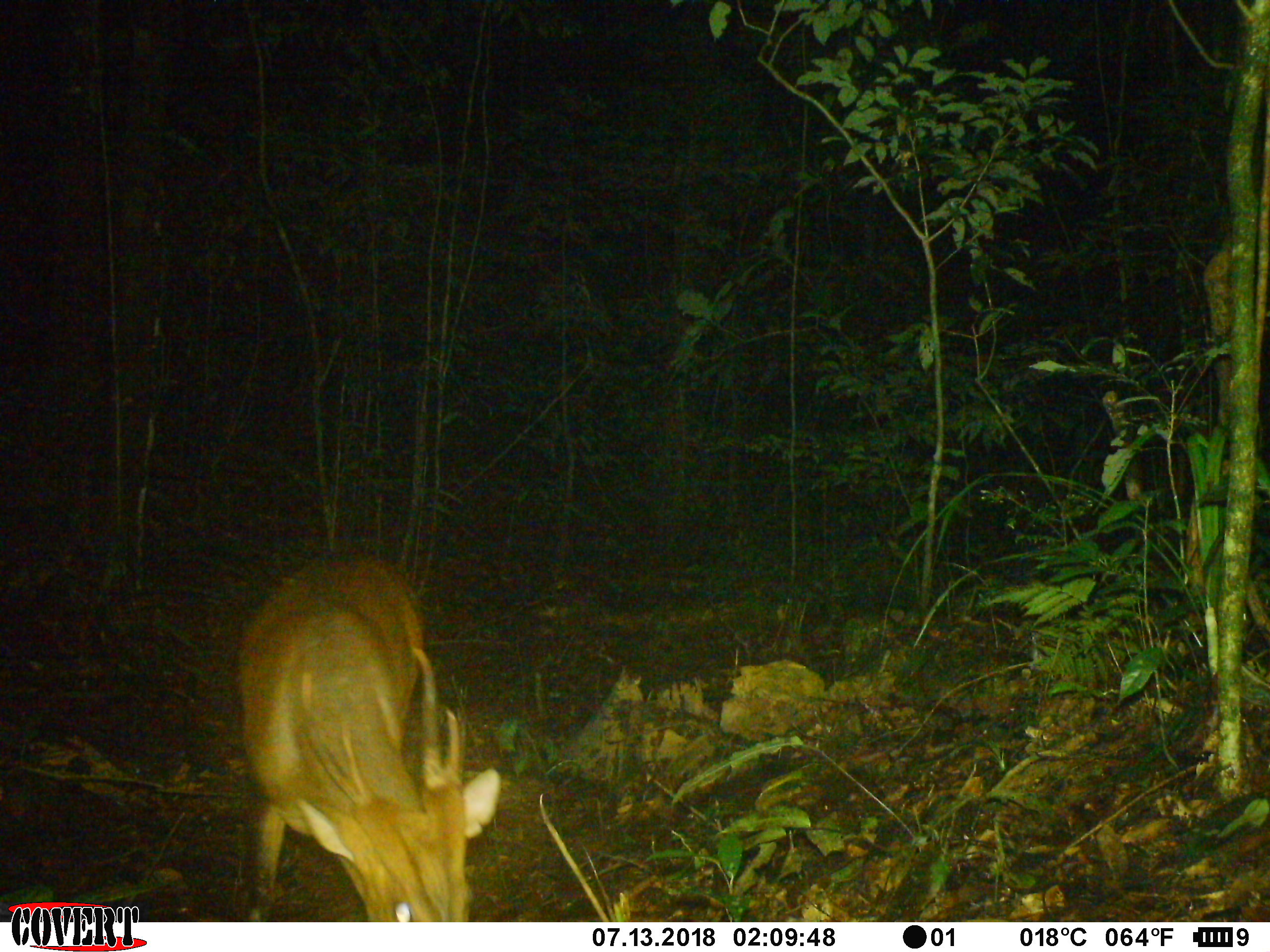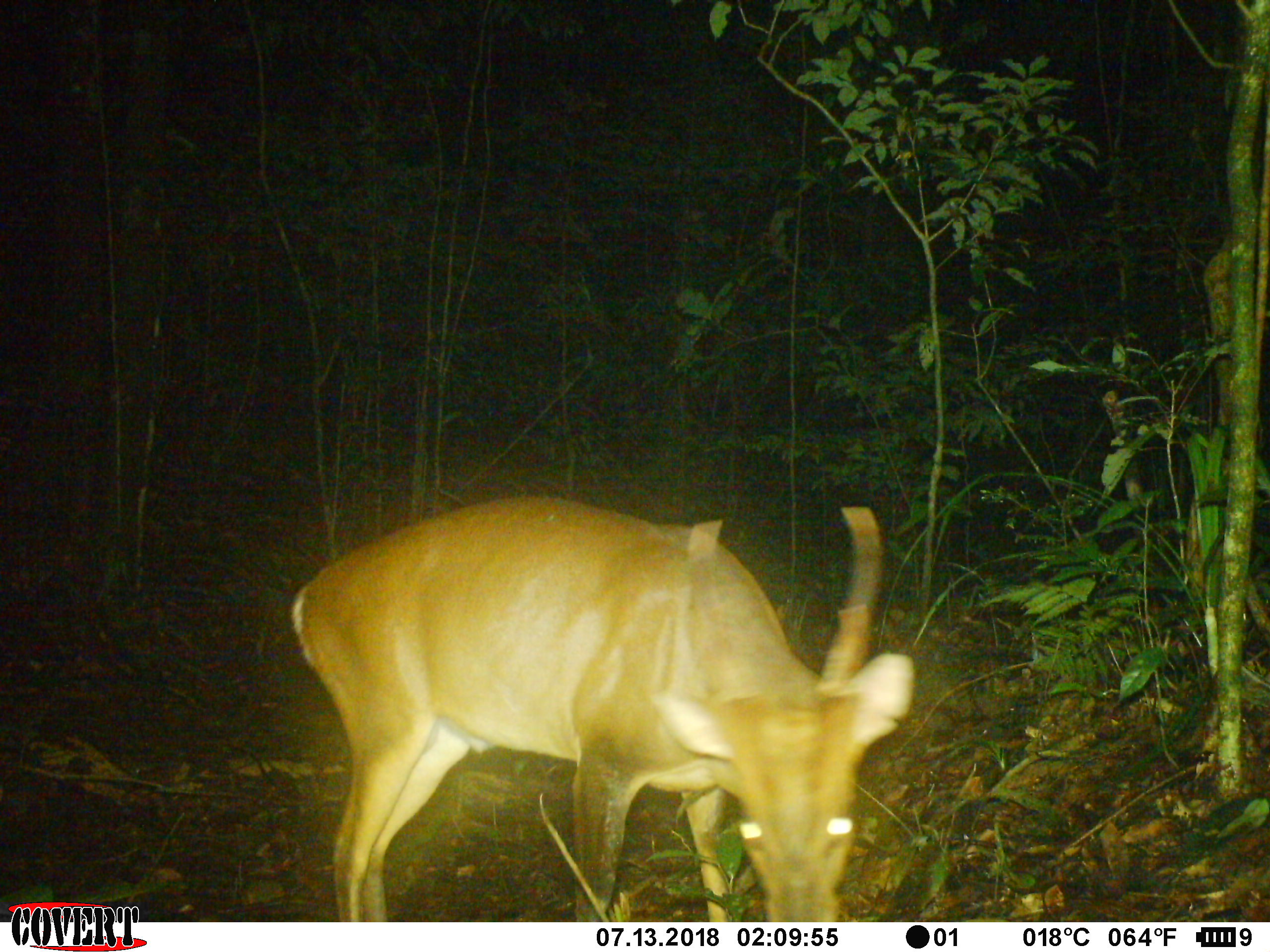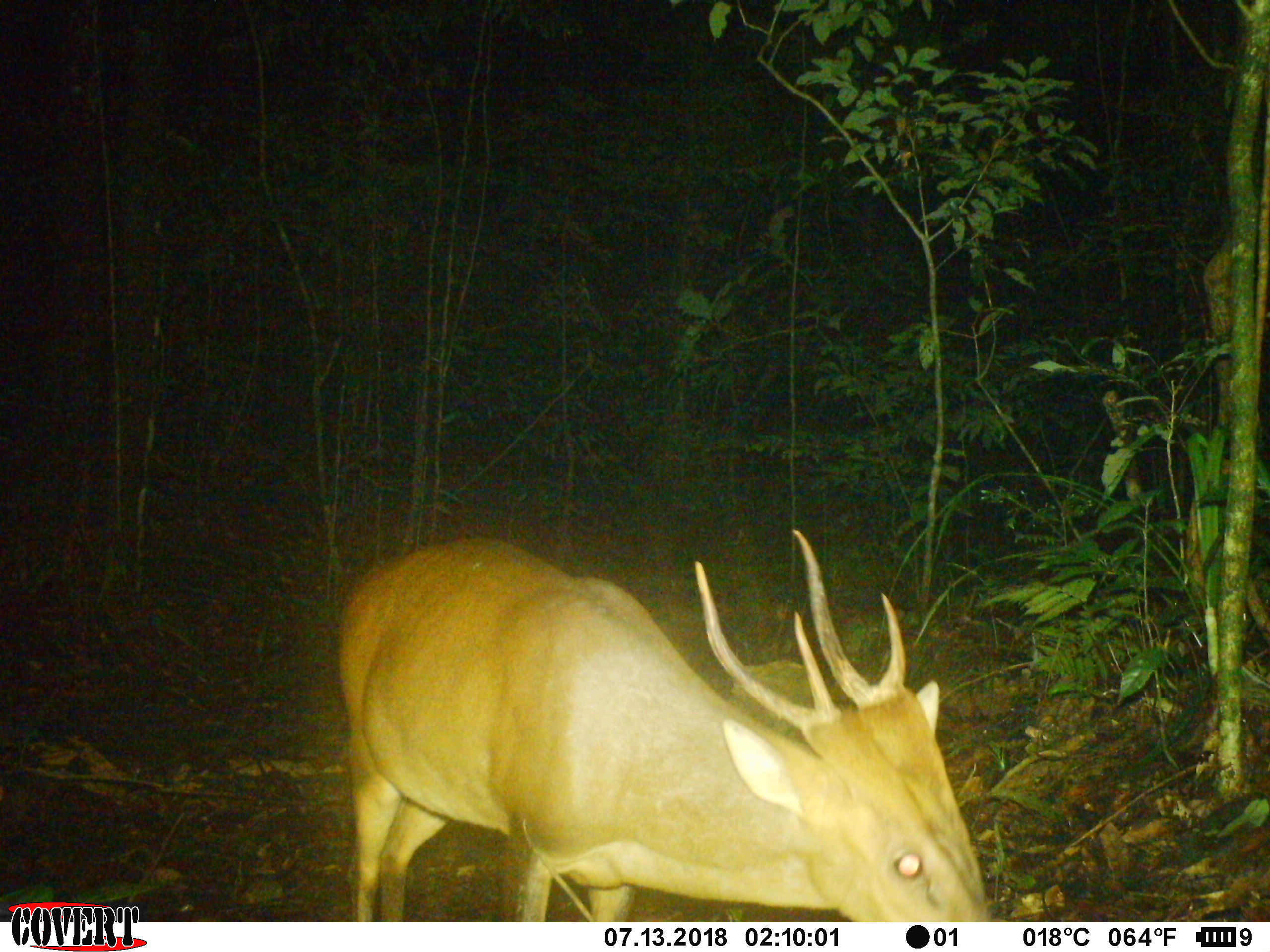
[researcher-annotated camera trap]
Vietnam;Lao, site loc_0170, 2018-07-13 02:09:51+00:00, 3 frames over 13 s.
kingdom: Animalia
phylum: Chordata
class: Mammalia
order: Artiodactyla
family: Cervidae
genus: Muntiacus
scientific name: Muntiacus vuquangensis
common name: large-antlered muntjac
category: large antlered muntjac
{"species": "large antlered muntjac (large-antlered muntjac) (Muntiacus vuquangensis)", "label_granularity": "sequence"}